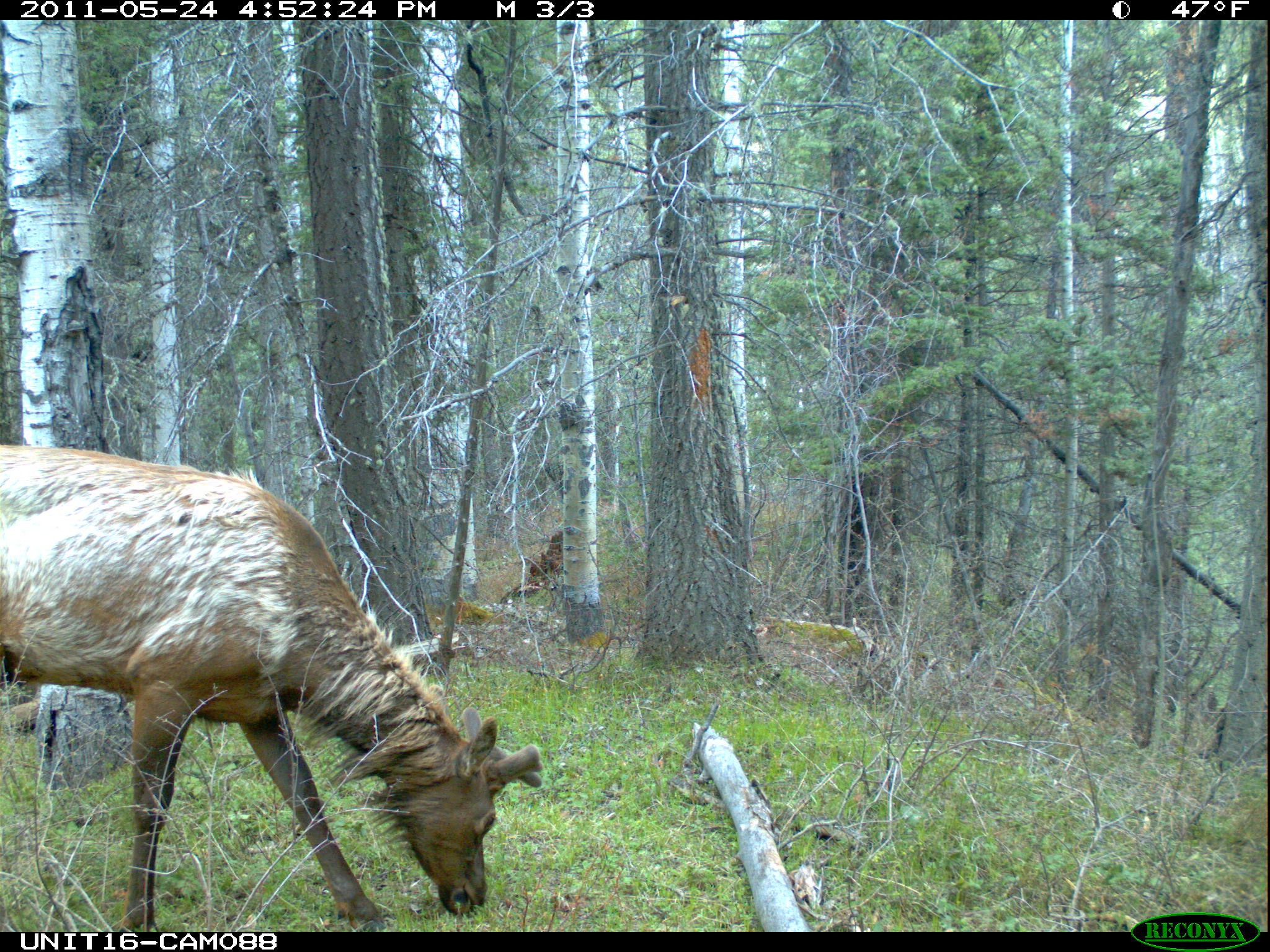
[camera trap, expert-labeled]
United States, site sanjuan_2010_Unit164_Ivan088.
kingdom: Animalia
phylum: Chordata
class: Mammalia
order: Artiodactyla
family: Cervidae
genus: Cervus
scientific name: Cervus elaphus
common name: red deer